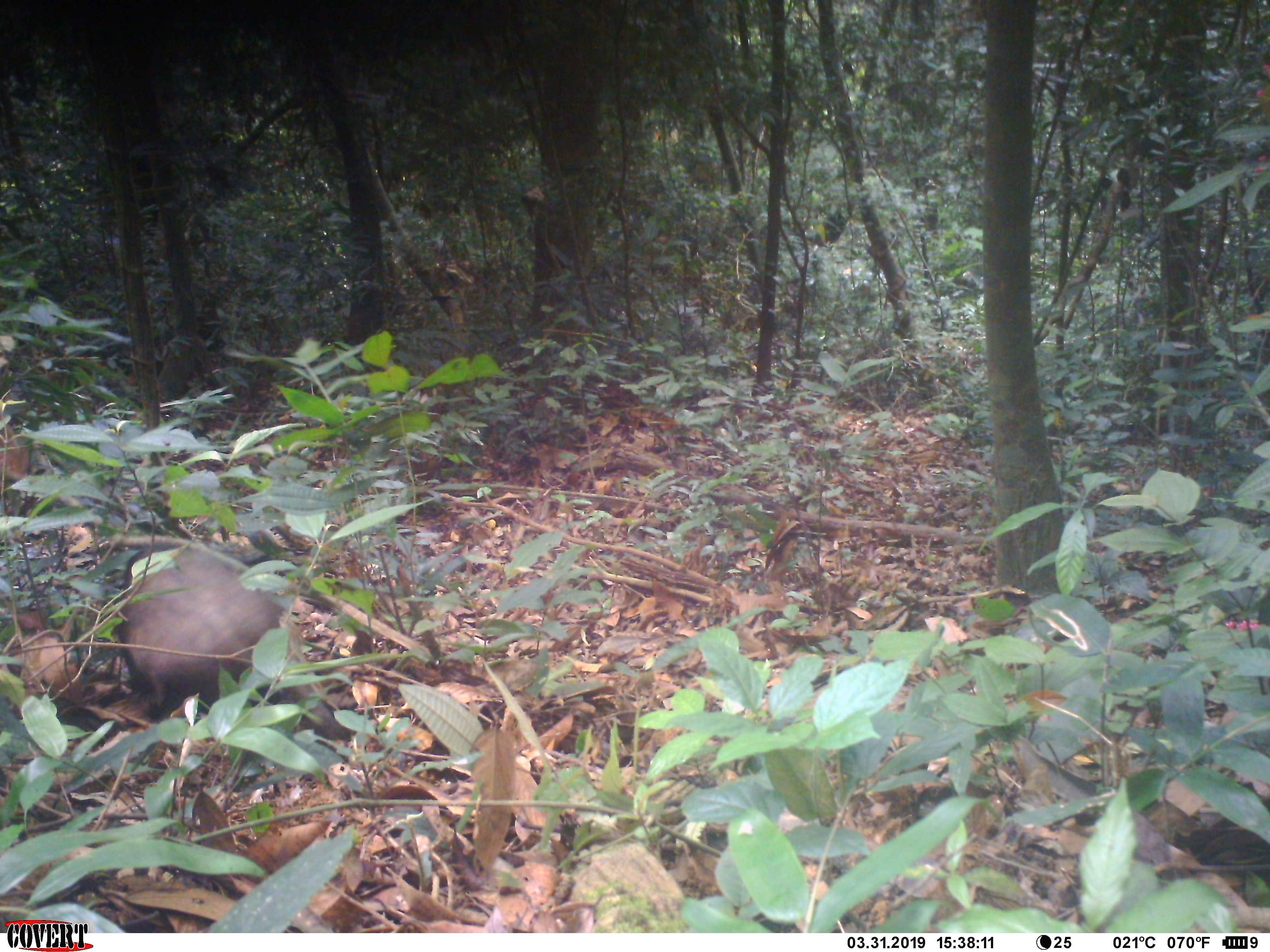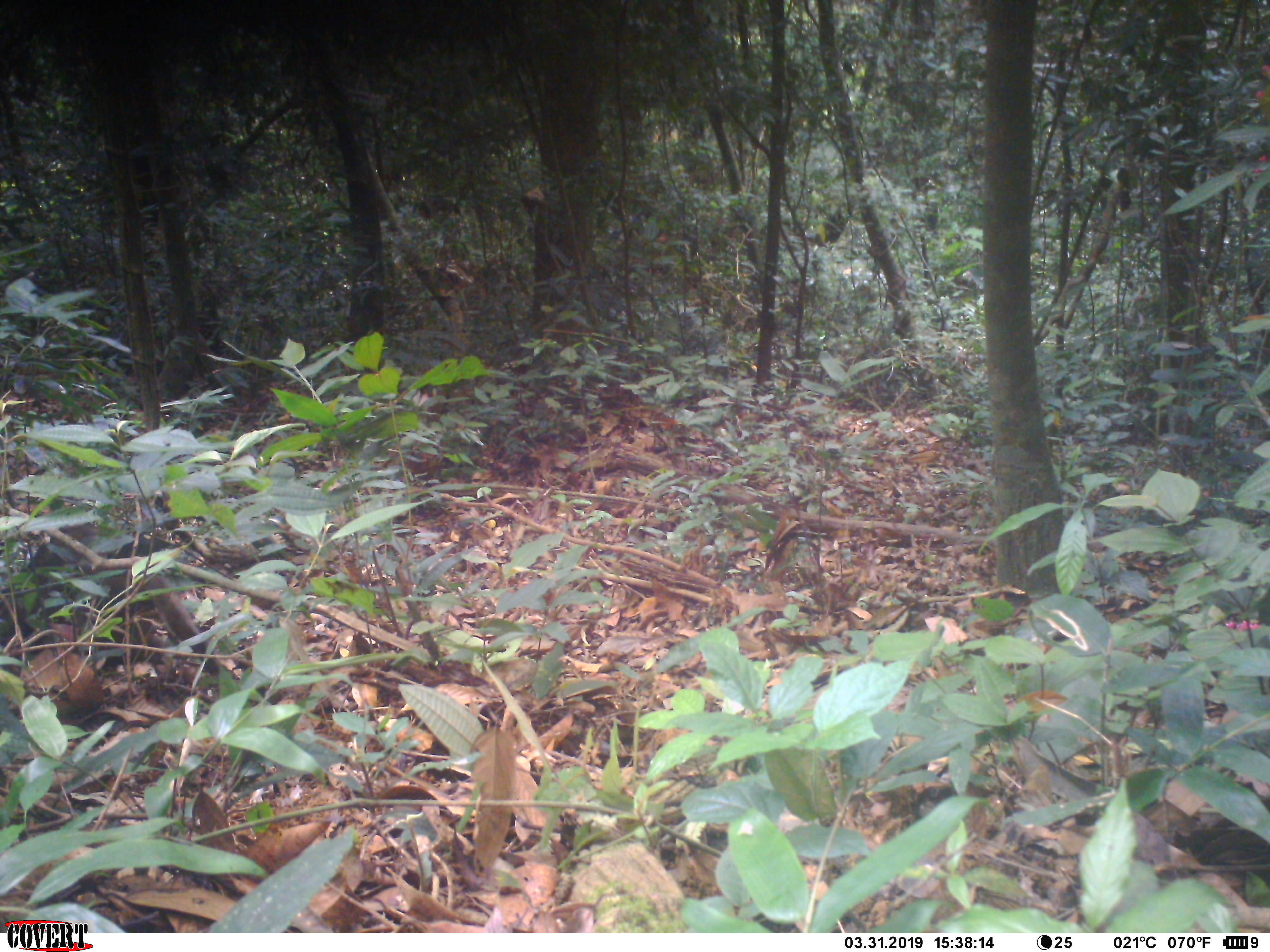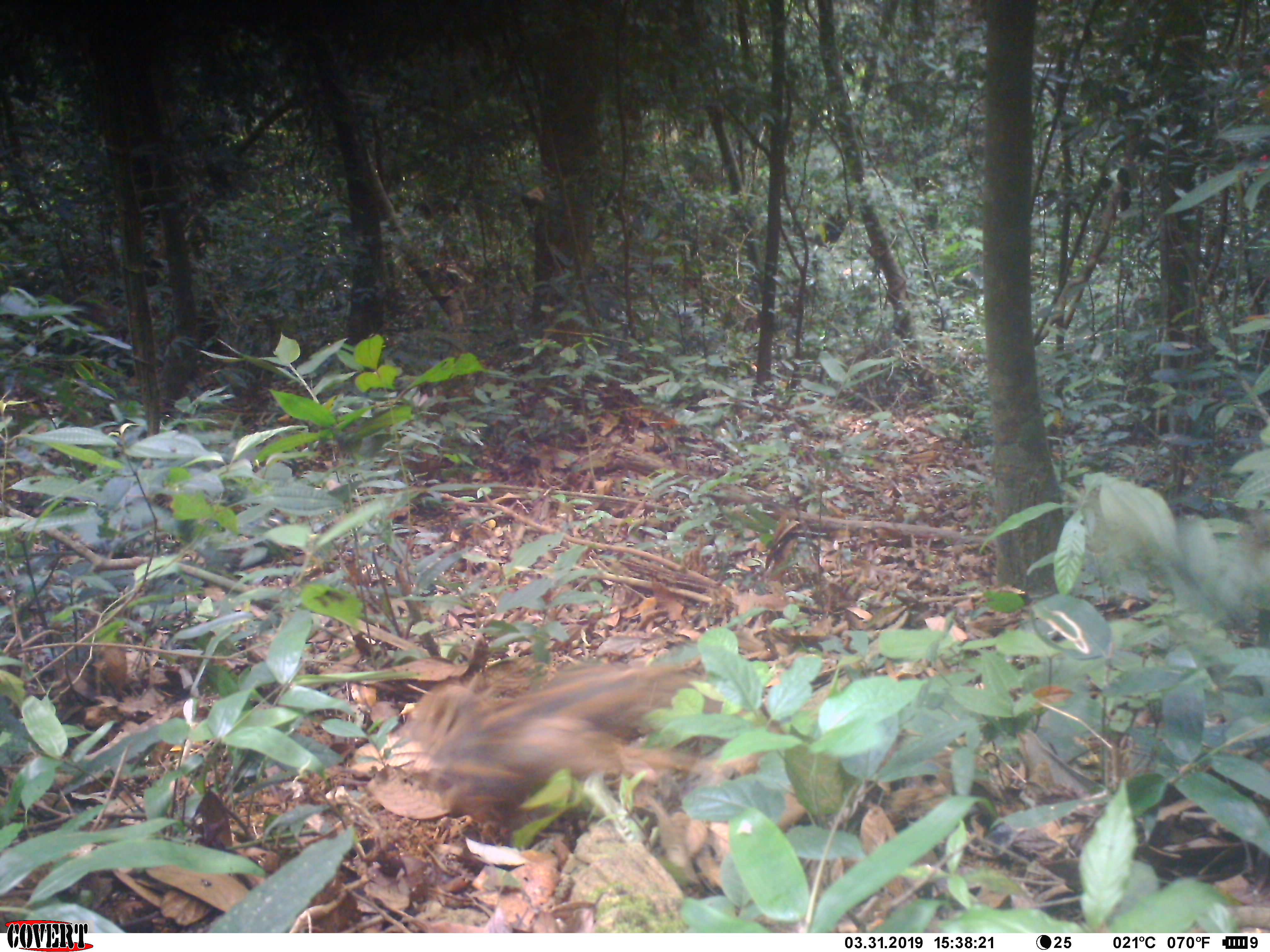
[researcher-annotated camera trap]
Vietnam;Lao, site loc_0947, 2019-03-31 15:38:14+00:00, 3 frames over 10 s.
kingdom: Animalia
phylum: Chordata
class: Mammalia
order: Artiodactyla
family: Suidae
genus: Sus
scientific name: Sus scrofa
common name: eurasian wild pig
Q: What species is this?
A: Eurasian wild pig (Sus scrofa).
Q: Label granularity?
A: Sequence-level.